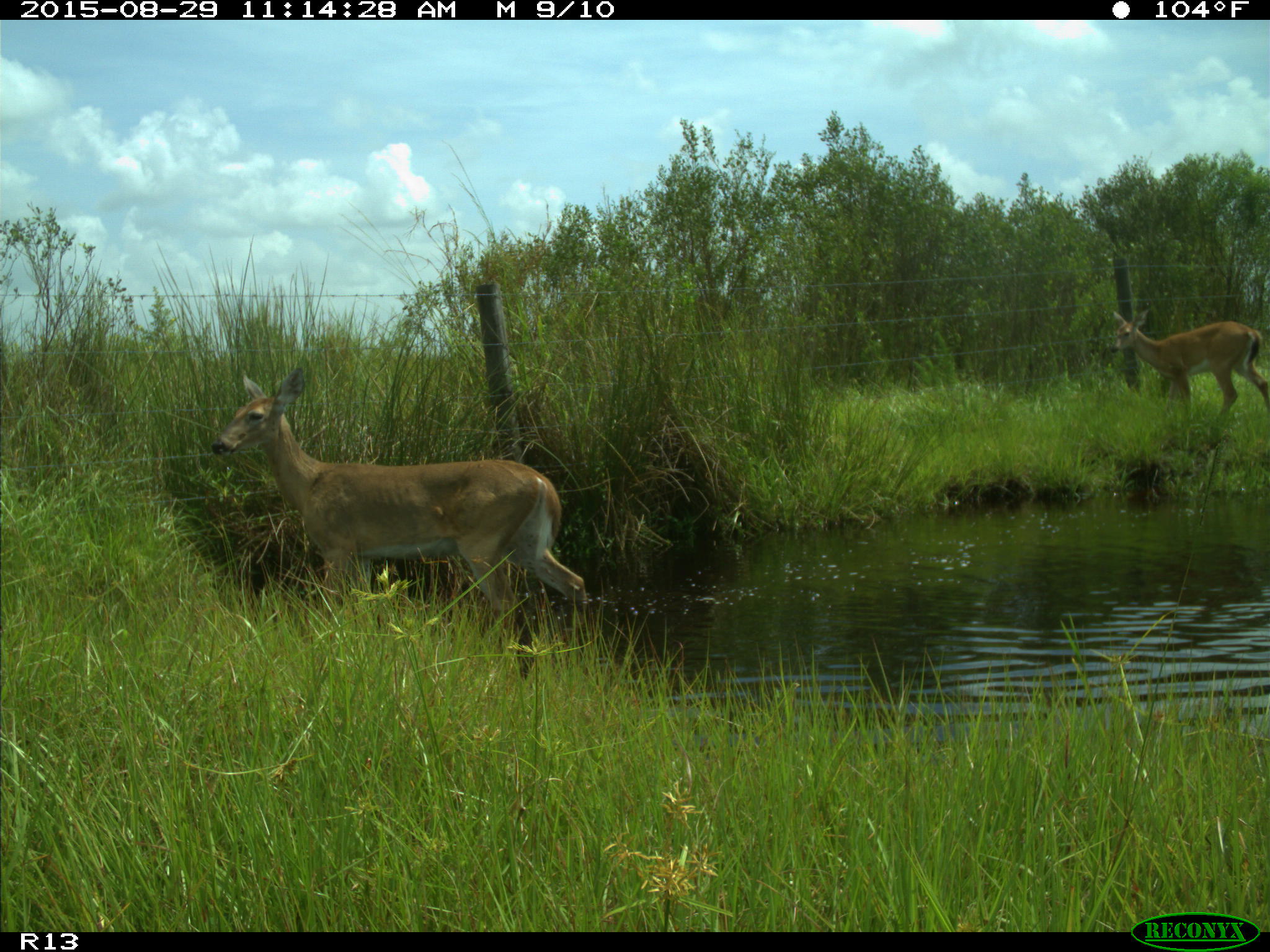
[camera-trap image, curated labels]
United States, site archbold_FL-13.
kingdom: Animalia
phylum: Chordata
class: Mammalia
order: Artiodactyla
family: Cervidae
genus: Odocoileus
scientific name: Odocoileus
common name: deer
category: unidentified deer